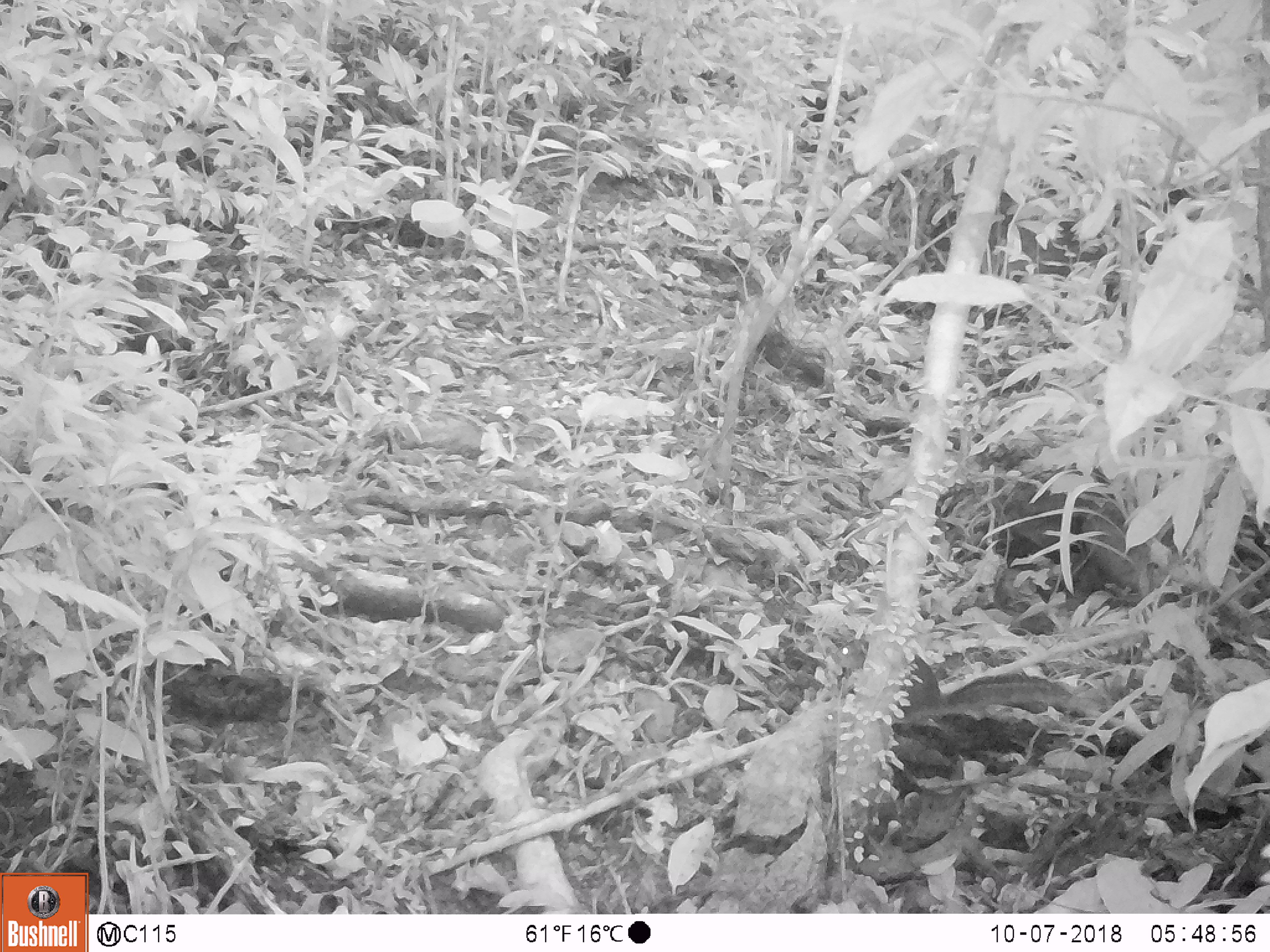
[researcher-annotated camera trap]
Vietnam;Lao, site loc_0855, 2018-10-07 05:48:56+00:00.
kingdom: Animalia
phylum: Chordata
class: Mammalia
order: Rodentia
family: Sciuridae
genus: Dremomys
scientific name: Dremomys rufigenis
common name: red-cheeked squirrel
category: red cheeked squirrel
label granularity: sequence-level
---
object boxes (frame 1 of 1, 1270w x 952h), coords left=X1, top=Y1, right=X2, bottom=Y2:
red cheeked squirrel: left=831, top=638, right=1071, bottom=720